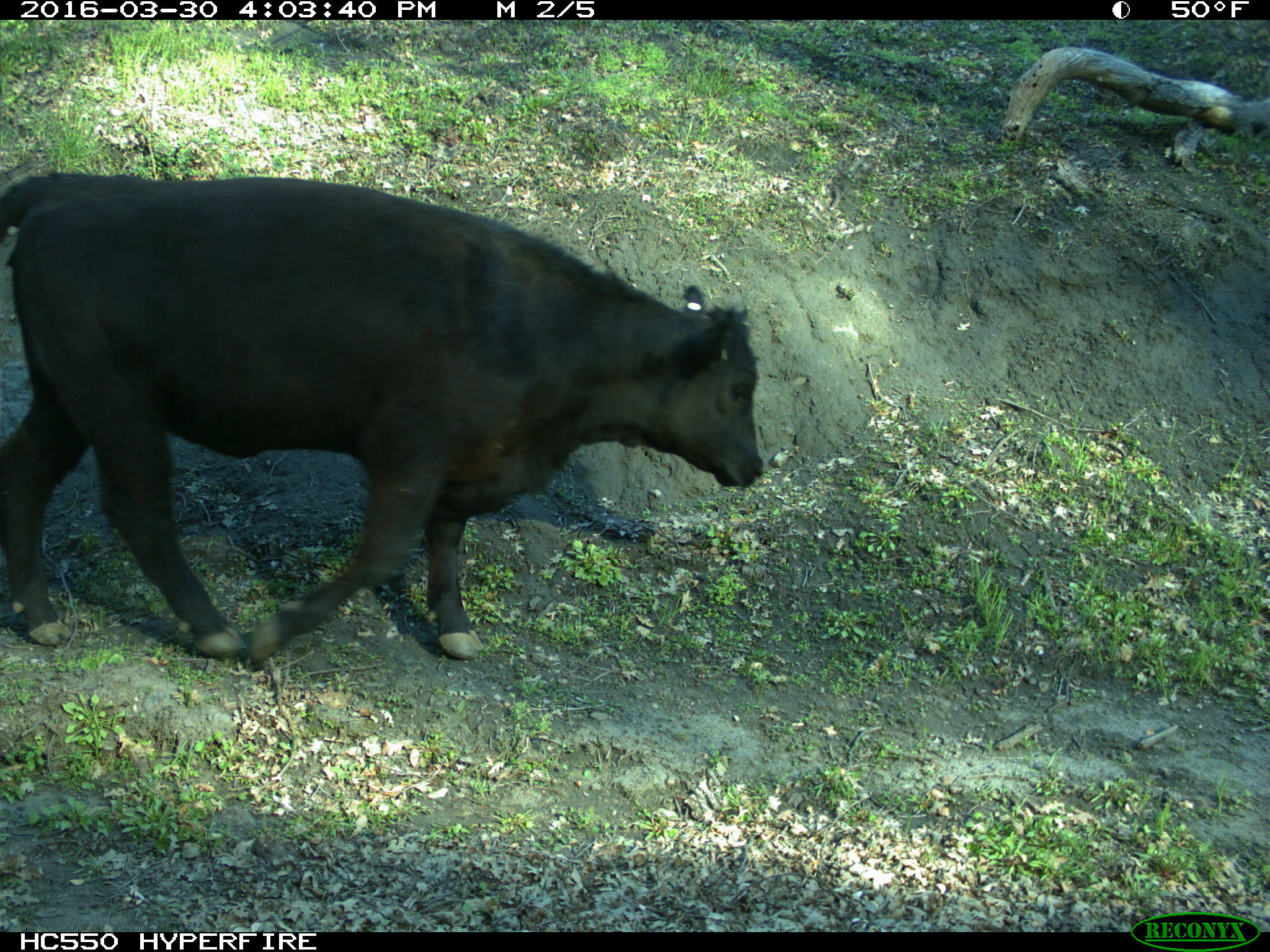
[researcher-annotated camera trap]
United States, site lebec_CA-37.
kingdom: Animalia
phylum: Chordata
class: Mammalia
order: Artiodactyla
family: Bovidae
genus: Bos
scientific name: Bos taurus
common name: domestic cow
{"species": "Bos taurus (domestic cow)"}